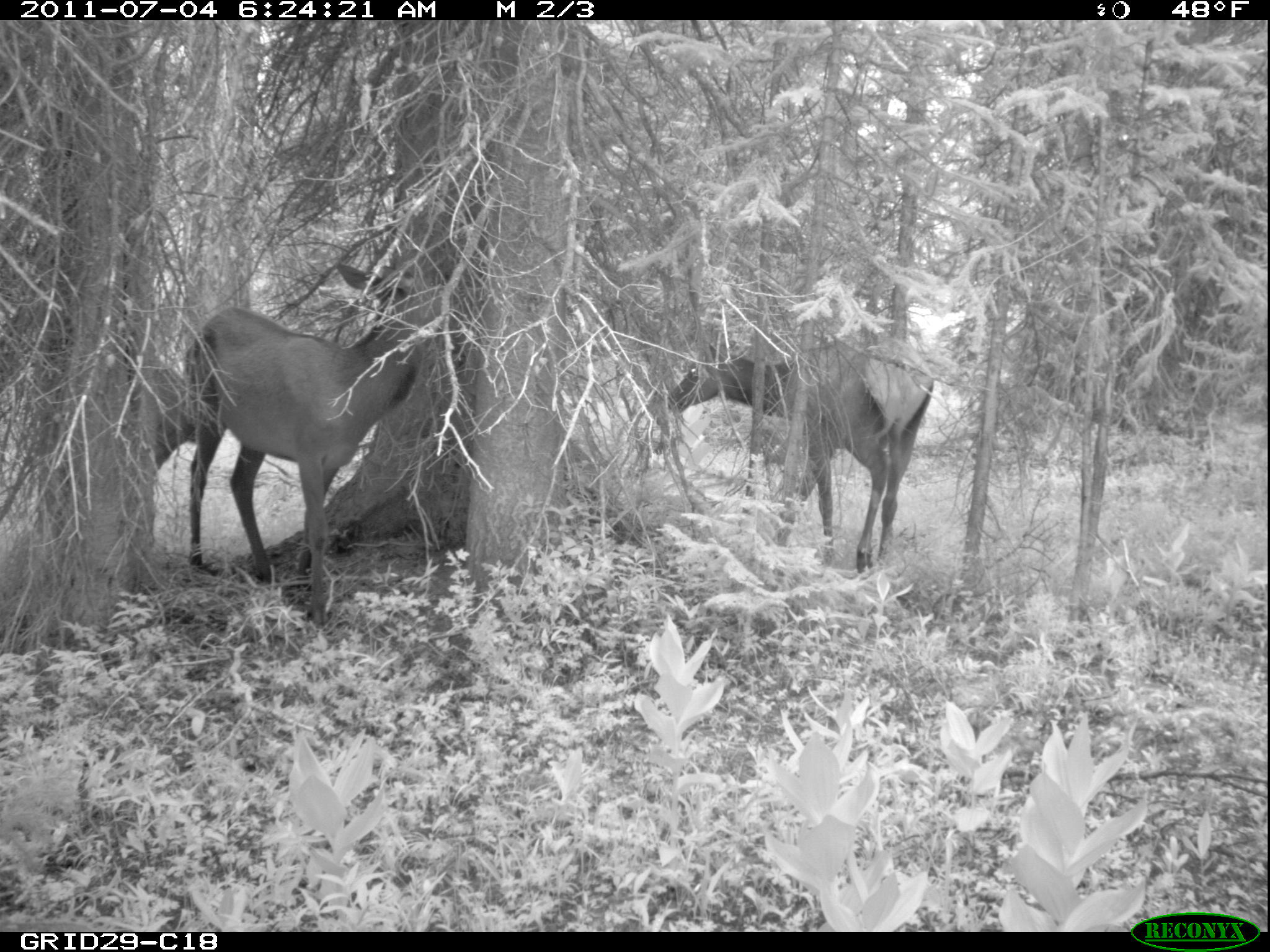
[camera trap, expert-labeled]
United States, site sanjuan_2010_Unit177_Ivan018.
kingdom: Animalia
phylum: Chordata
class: Mammalia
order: Artiodactyla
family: Cervidae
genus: Cervus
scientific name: Cervus elaphus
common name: red deer